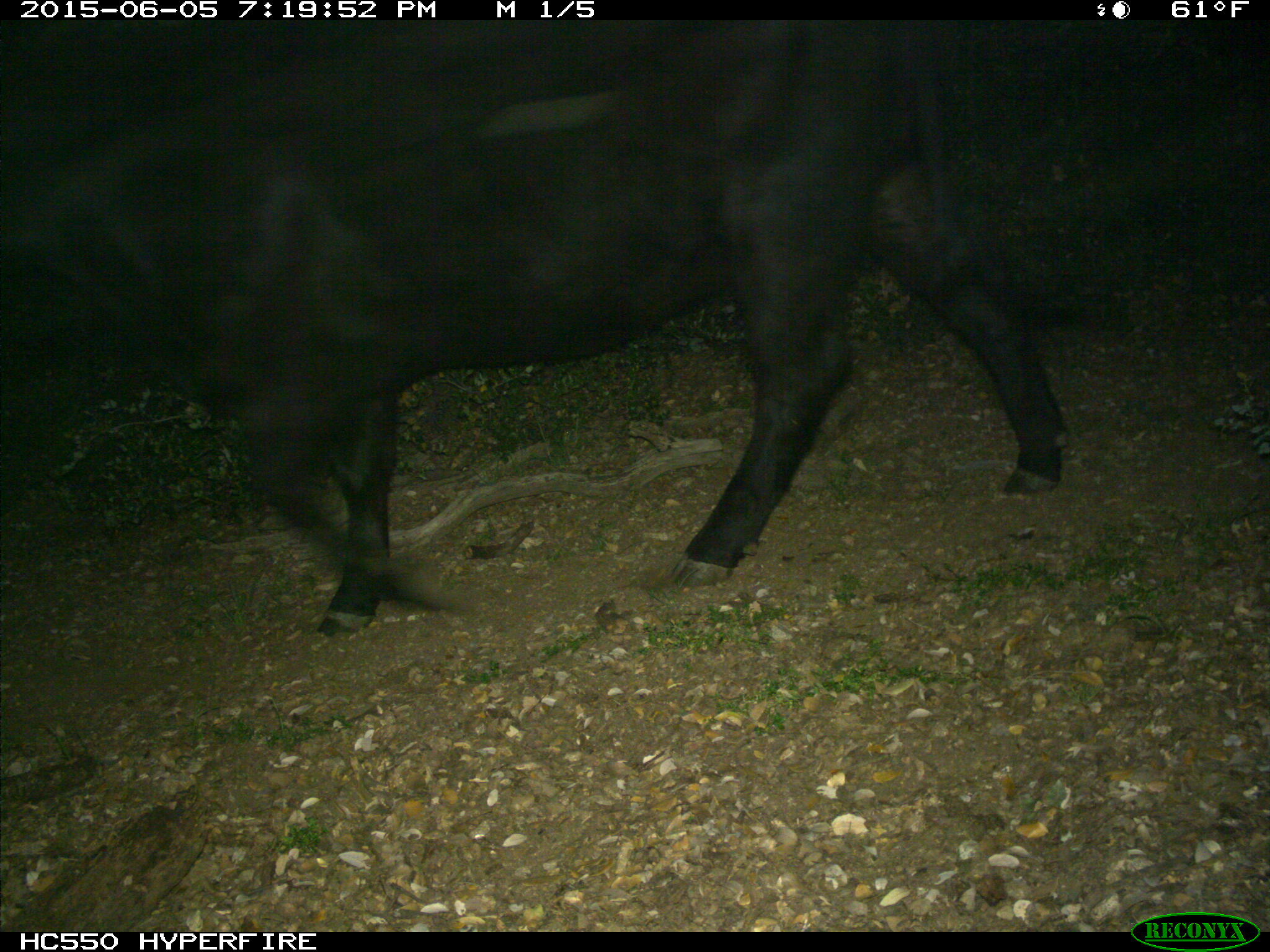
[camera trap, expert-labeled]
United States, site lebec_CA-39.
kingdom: Animalia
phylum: Chordata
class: Mammalia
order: Artiodactyla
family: Bovidae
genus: Bos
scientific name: Bos taurus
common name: domestic cow